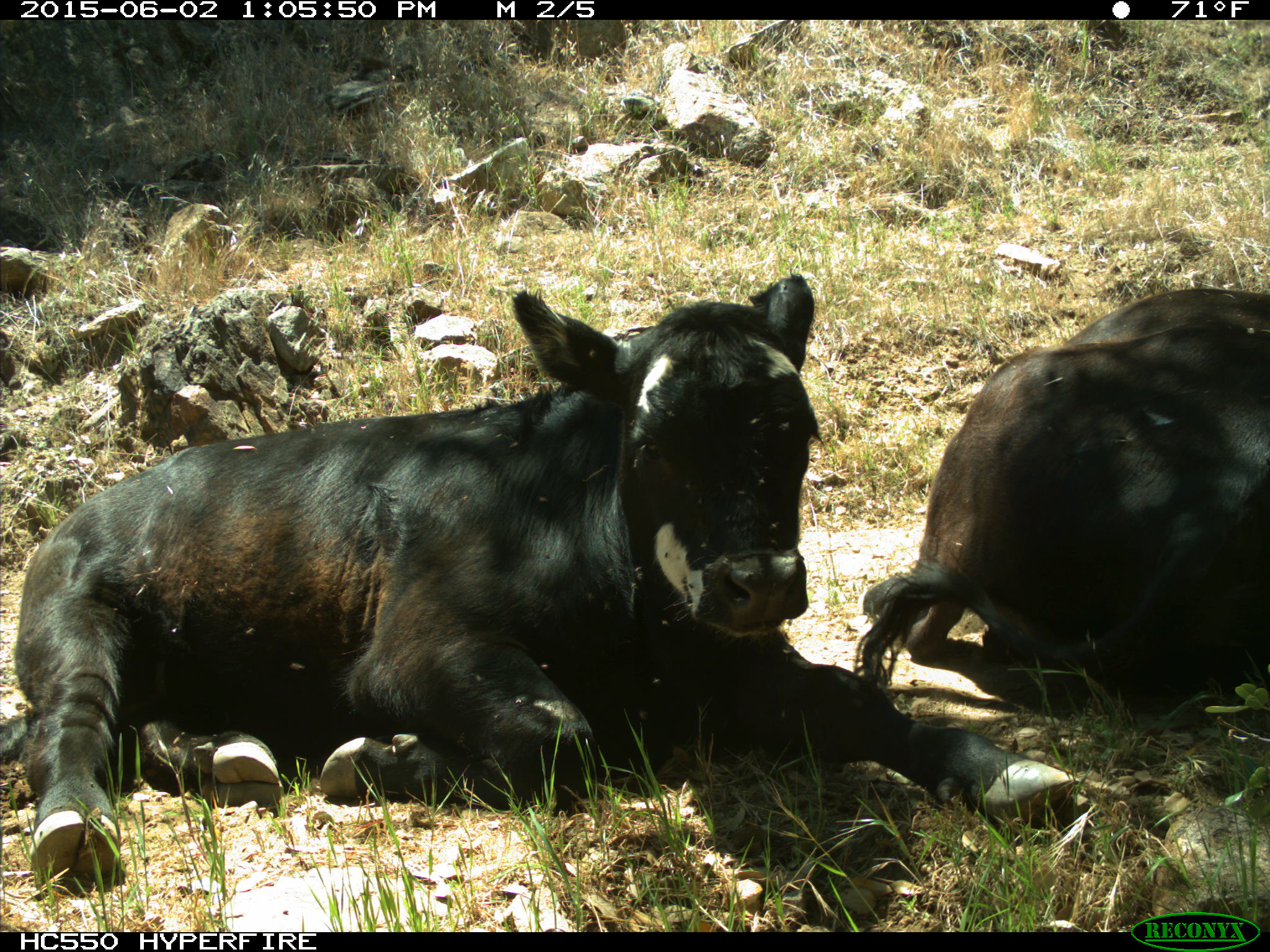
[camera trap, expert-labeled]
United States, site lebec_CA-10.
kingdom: Animalia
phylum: Chordata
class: Mammalia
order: Artiodactyla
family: Bovidae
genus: Bos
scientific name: Bos taurus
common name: domestic cow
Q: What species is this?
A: Bos taurus (domestic cow).